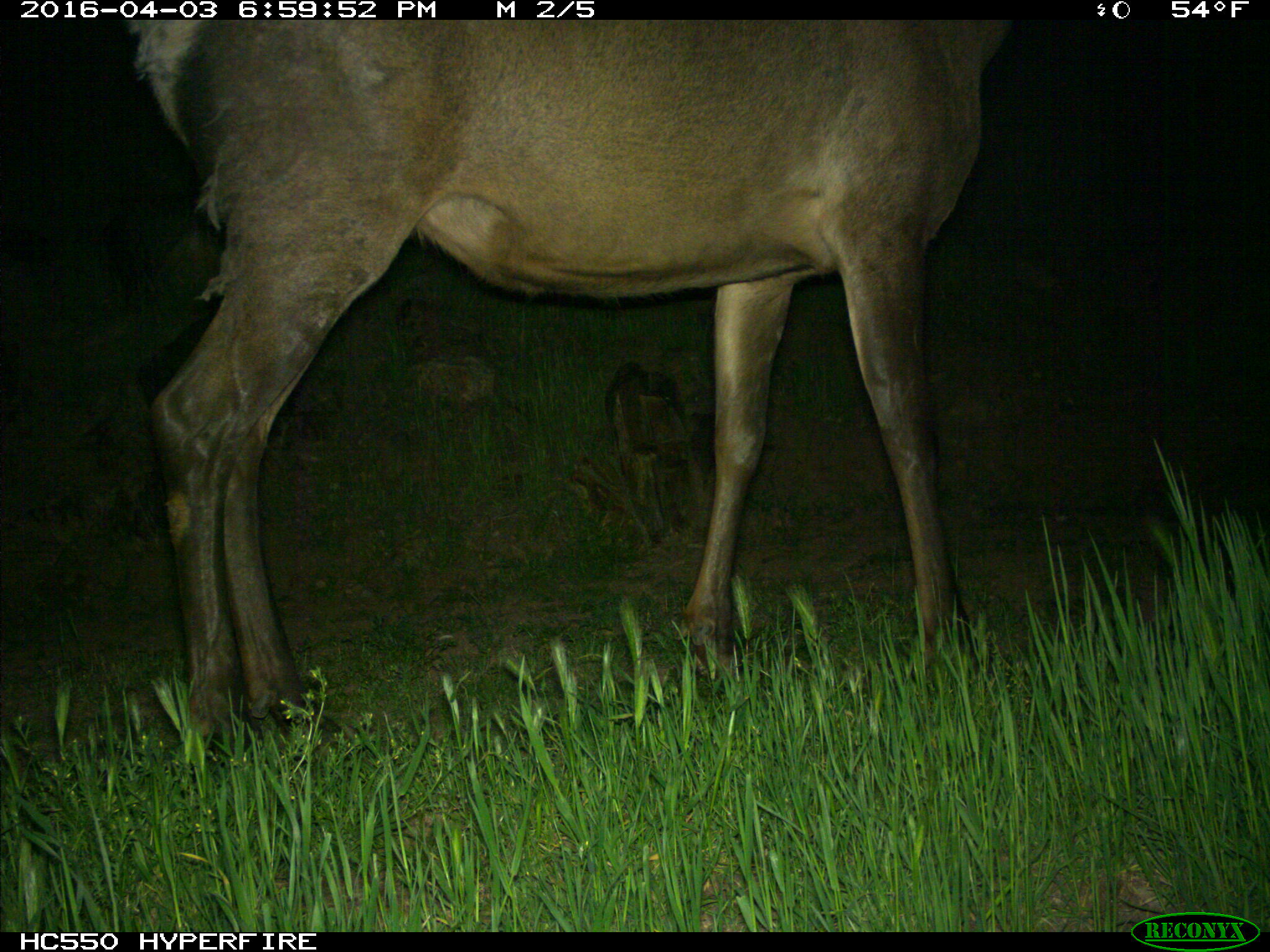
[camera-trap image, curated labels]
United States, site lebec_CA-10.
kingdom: Animalia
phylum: Chordata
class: Mammalia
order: Artiodactyla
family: Cervidae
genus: Cervus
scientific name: Cervus canadensis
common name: elk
Cervus canadensis (elk).